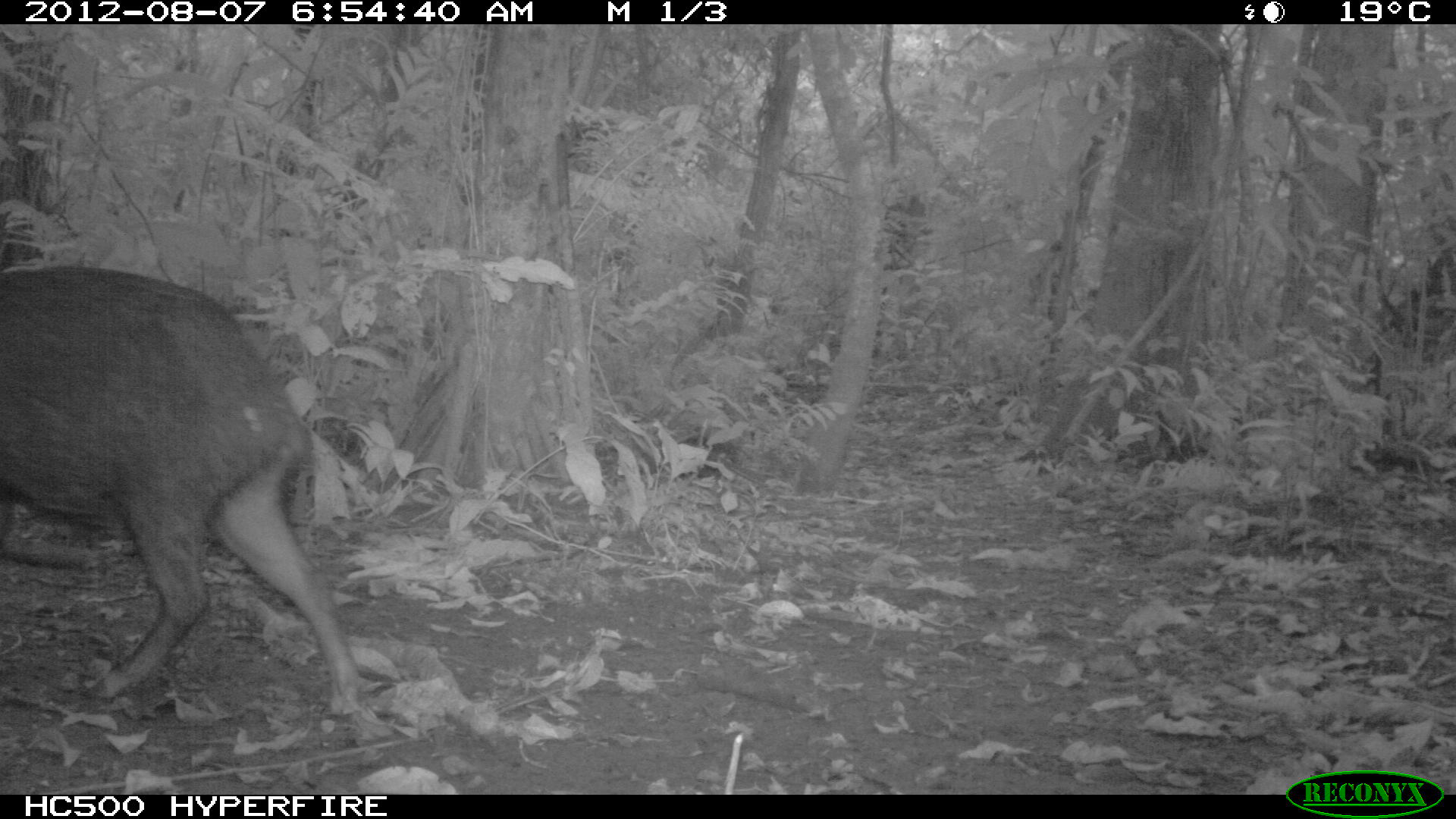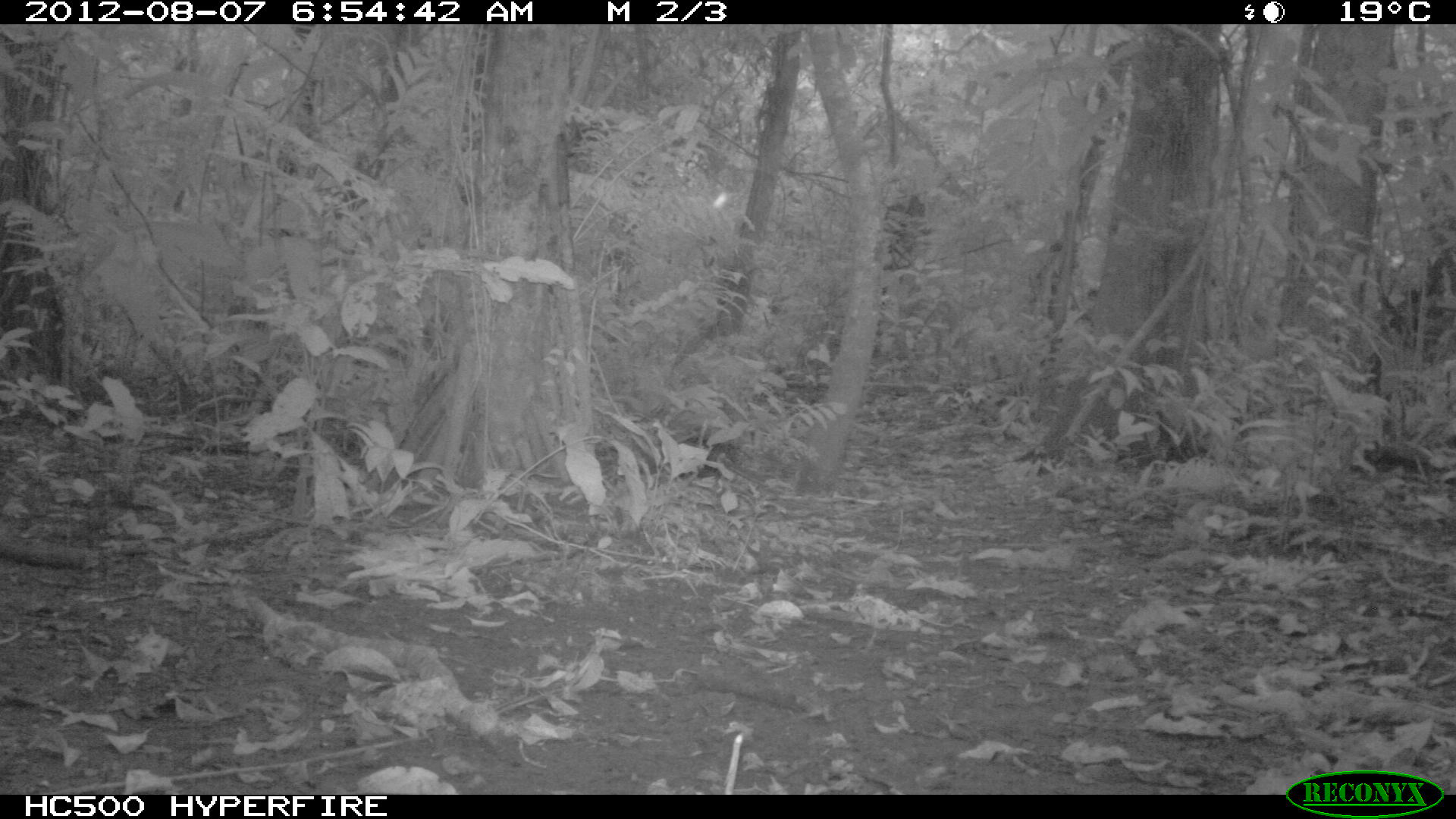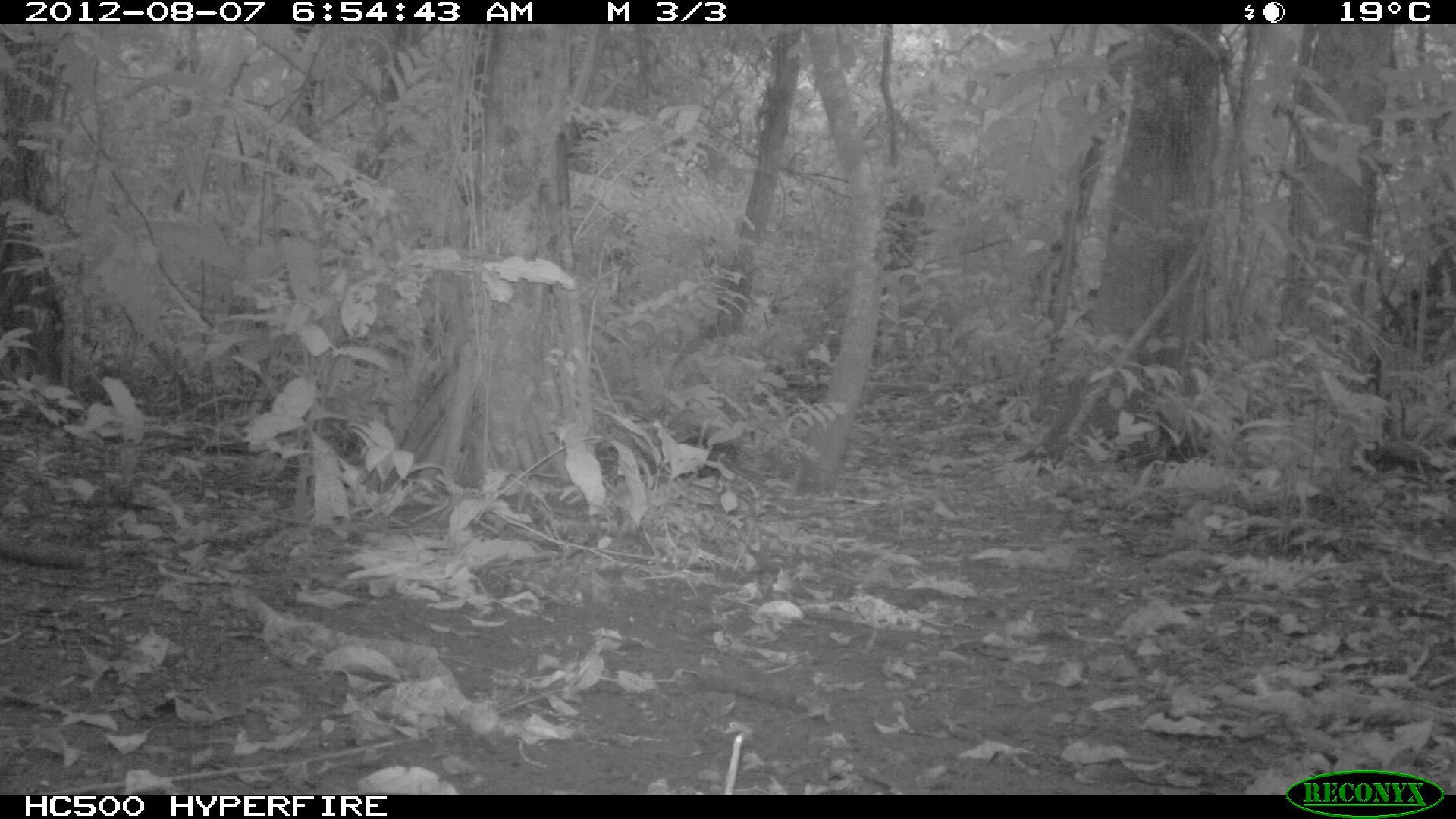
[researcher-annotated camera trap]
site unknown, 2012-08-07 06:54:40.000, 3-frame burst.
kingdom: Animalia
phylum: Chordata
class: Mammalia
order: Artiodactyla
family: Tayassuidae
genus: Tayassu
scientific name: Tayassu pecari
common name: white-lipped peccary